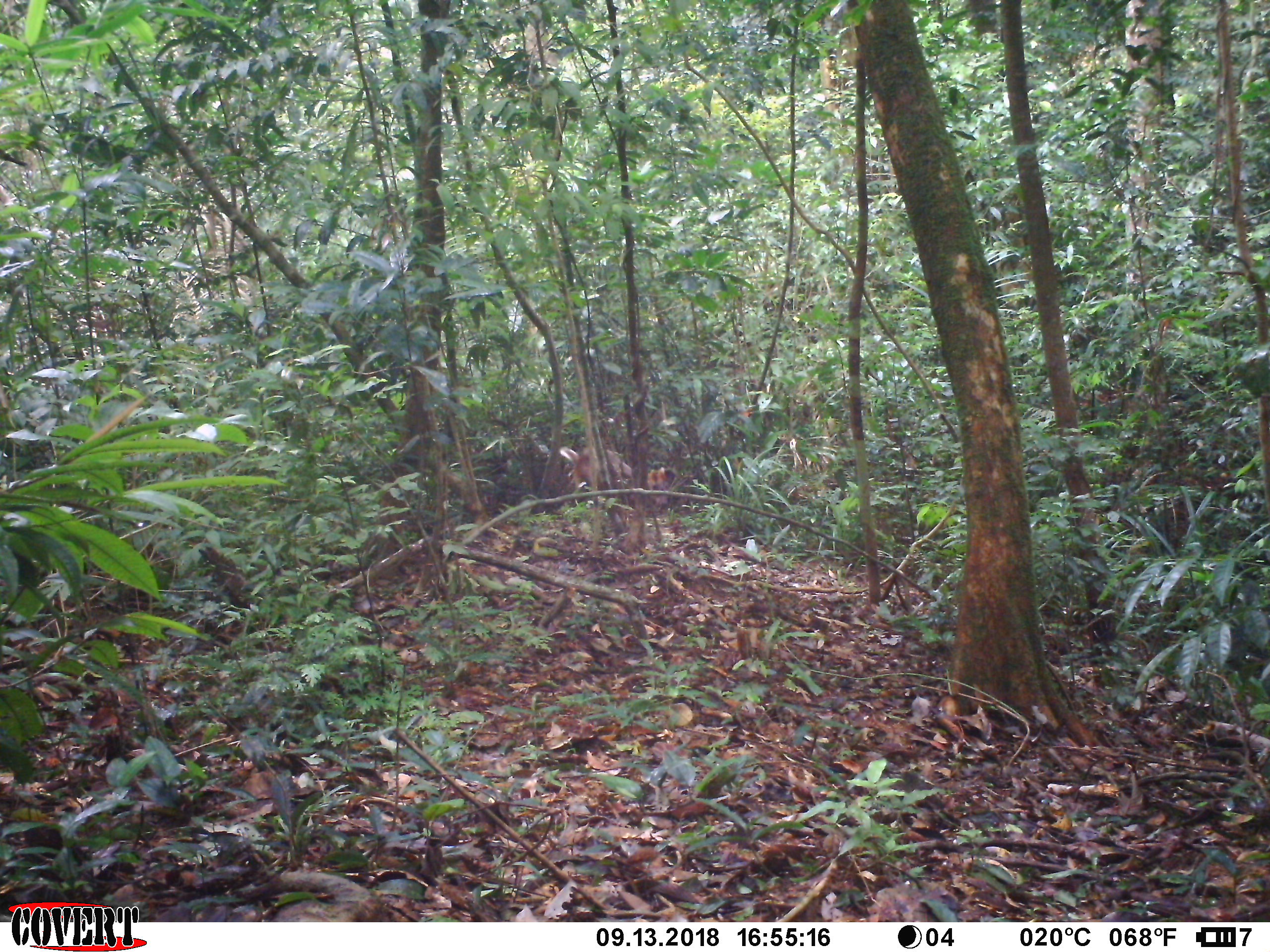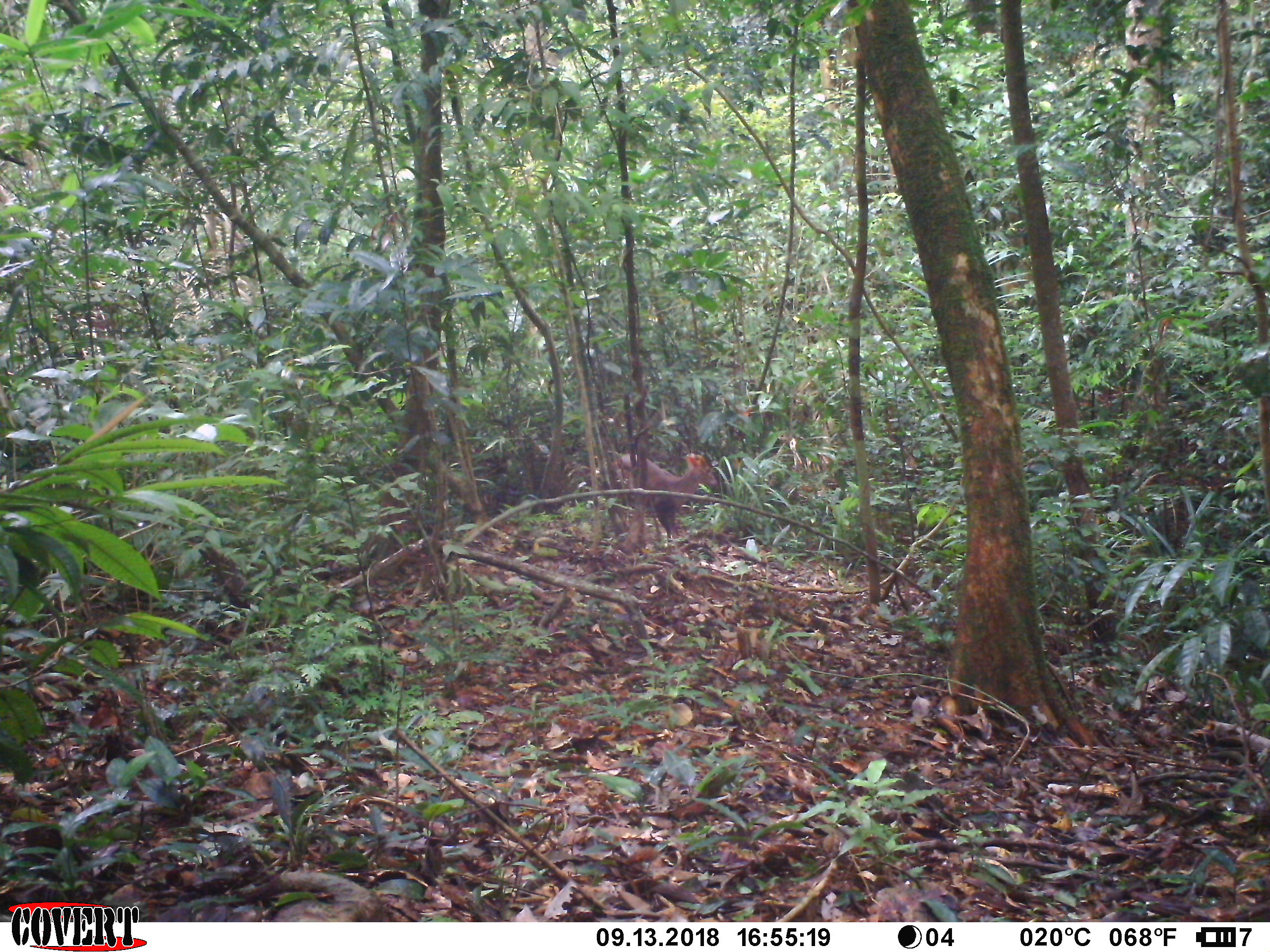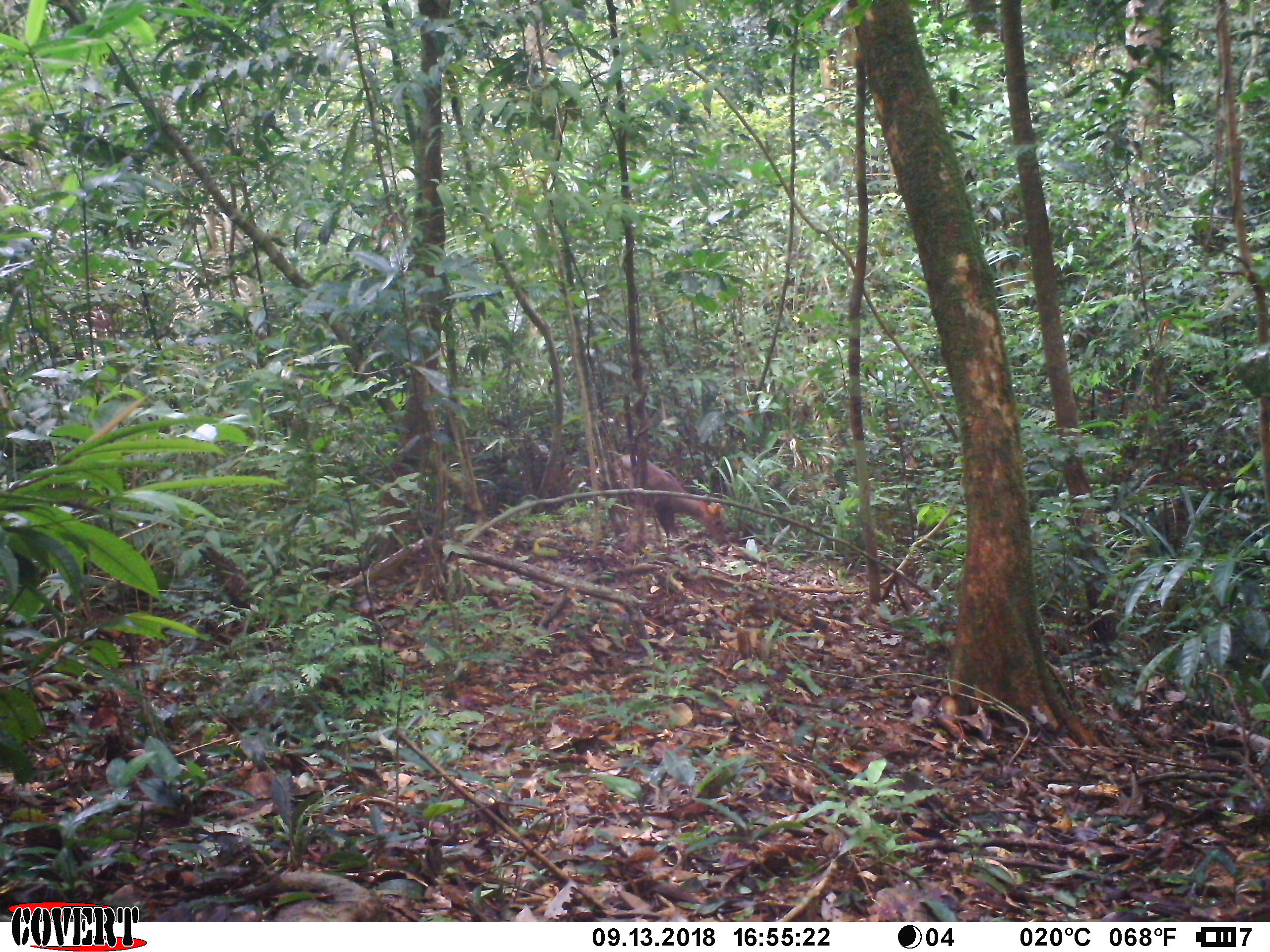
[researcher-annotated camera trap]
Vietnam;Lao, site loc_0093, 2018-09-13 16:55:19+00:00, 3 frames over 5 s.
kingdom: Animalia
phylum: Chordata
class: Mammalia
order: Artiodactyla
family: Cervidae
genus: Muntiacus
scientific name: Muntiacus rooseveltorum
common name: roosevelt's muntjac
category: roosevelts muntjac group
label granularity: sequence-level